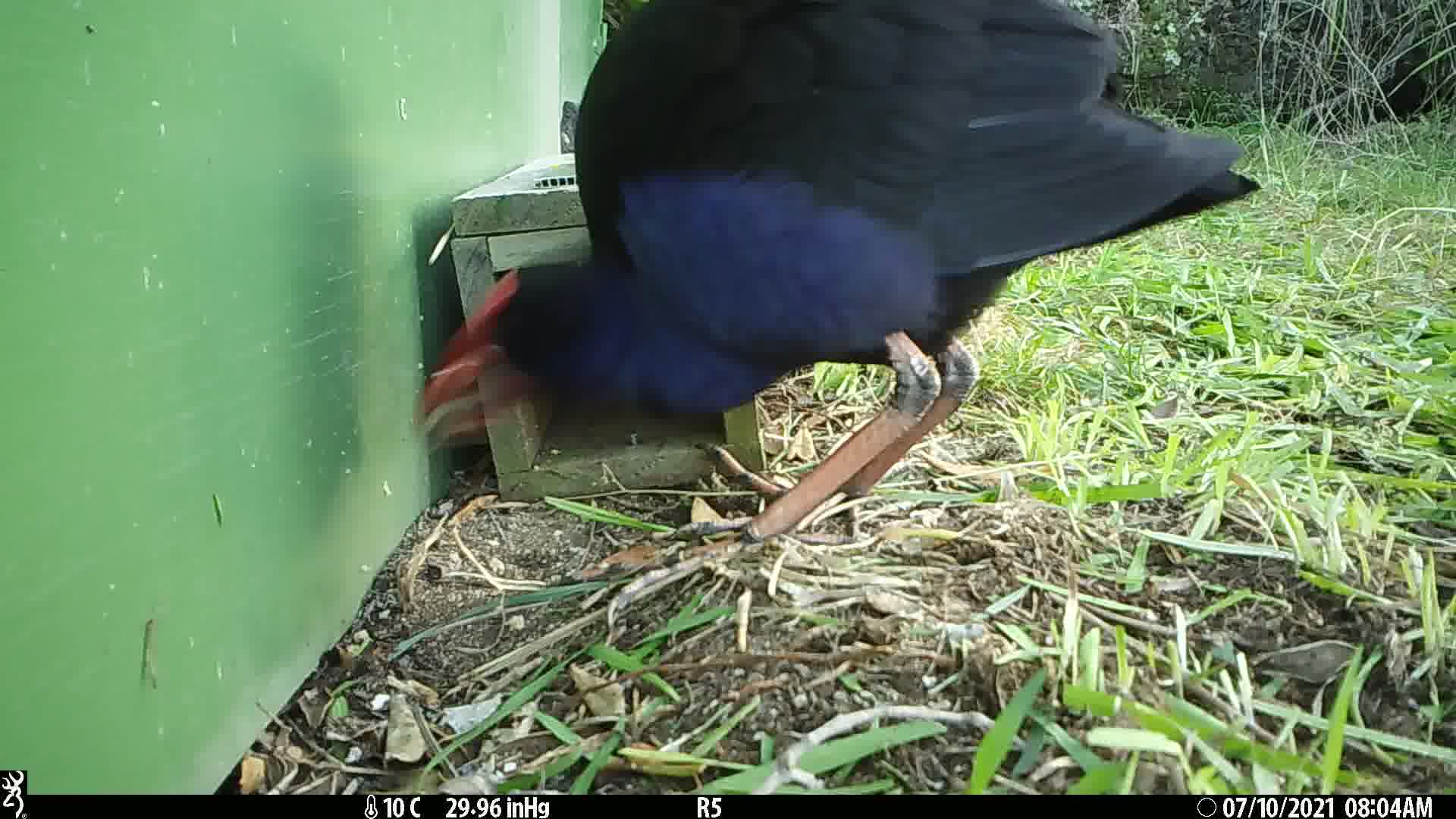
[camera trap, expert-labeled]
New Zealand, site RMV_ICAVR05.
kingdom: Animalia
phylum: Chordata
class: Aves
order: Gruiformes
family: Rallidae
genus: Porphyrio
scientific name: Porphyrio melanotus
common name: australasian swamphen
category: pukeko